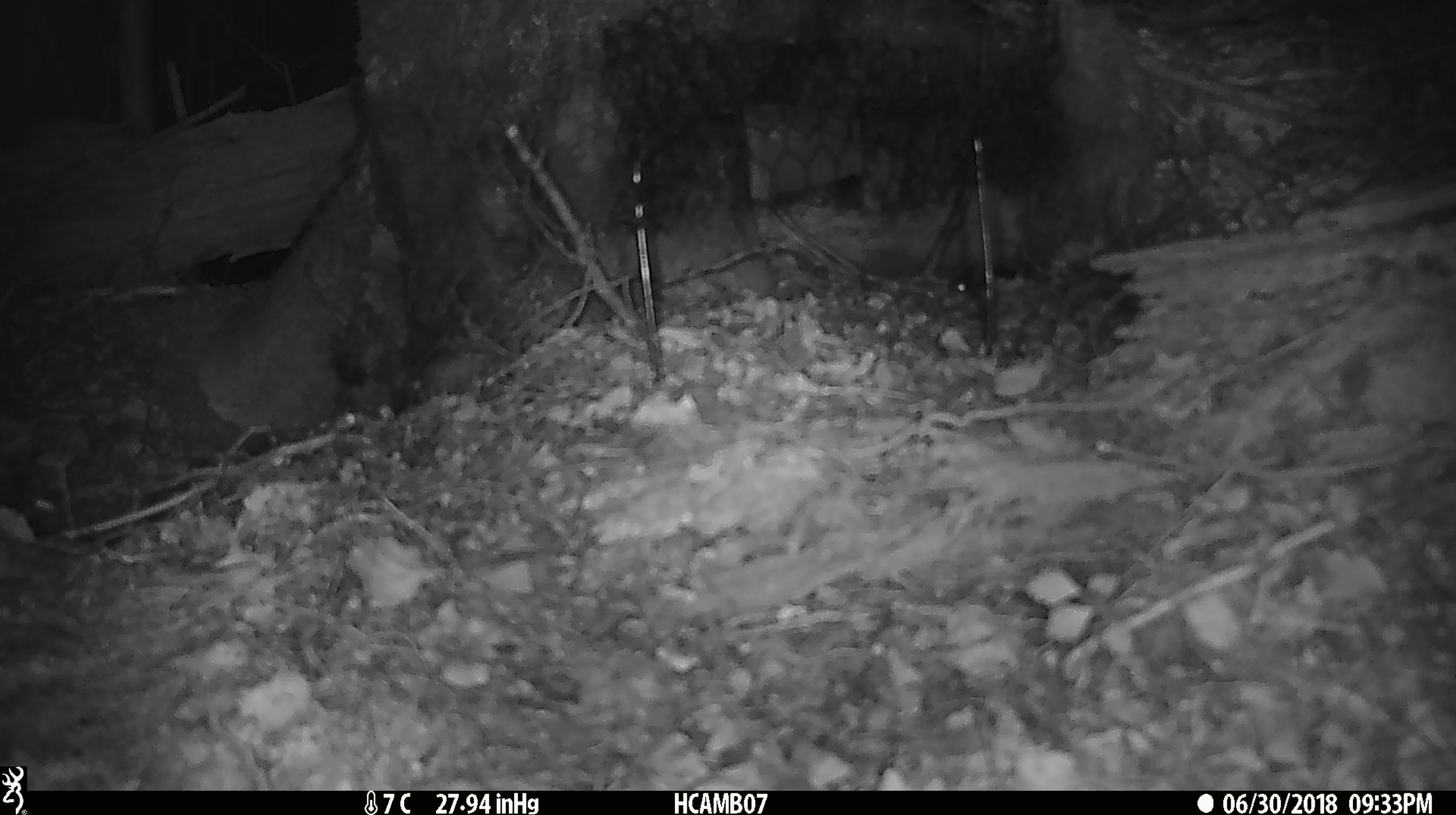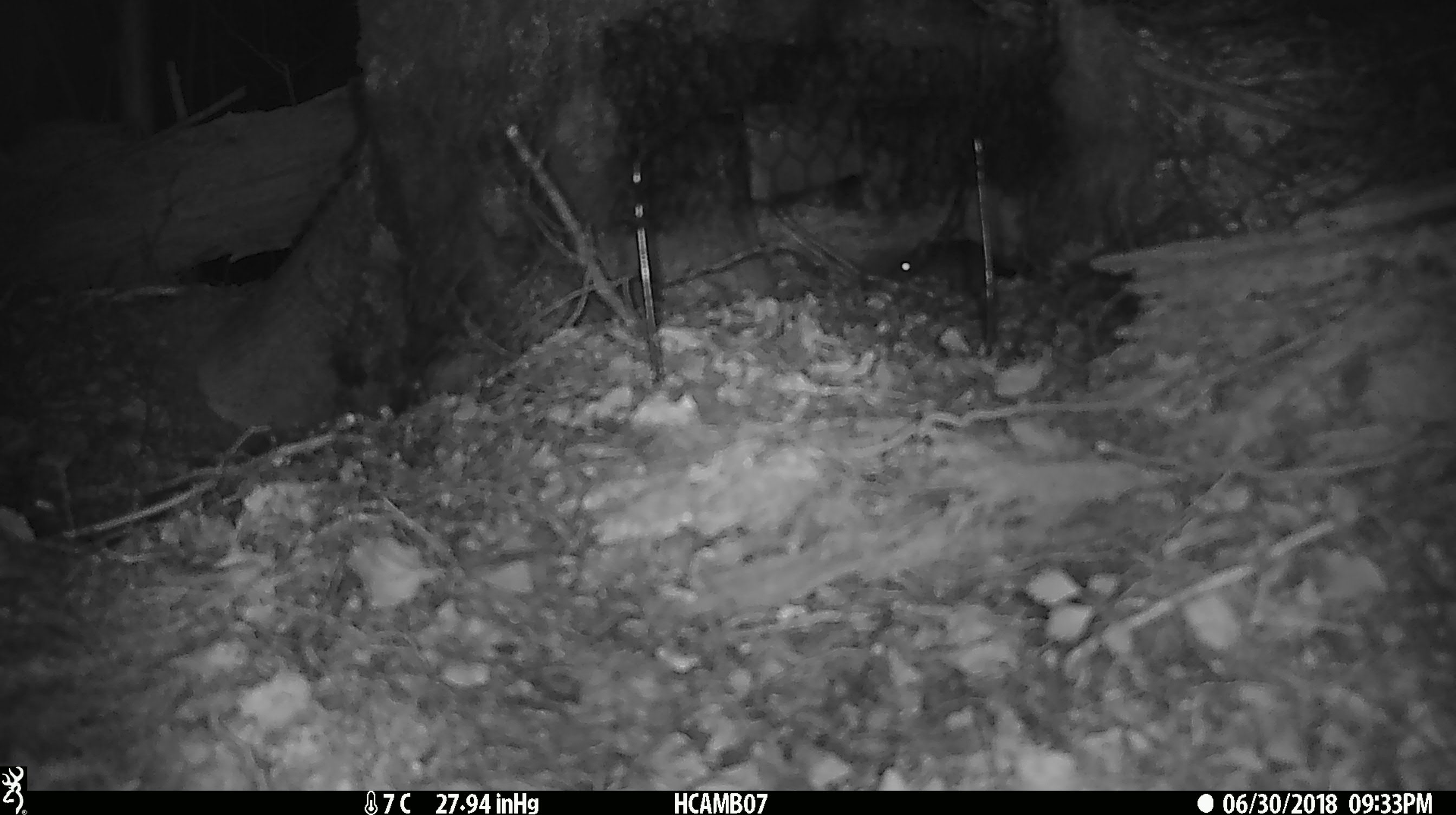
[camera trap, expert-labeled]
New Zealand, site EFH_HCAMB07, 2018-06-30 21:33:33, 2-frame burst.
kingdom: Animalia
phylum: Chordata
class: Mammalia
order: Rodentia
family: Muridae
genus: Mus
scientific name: Mus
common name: mouse